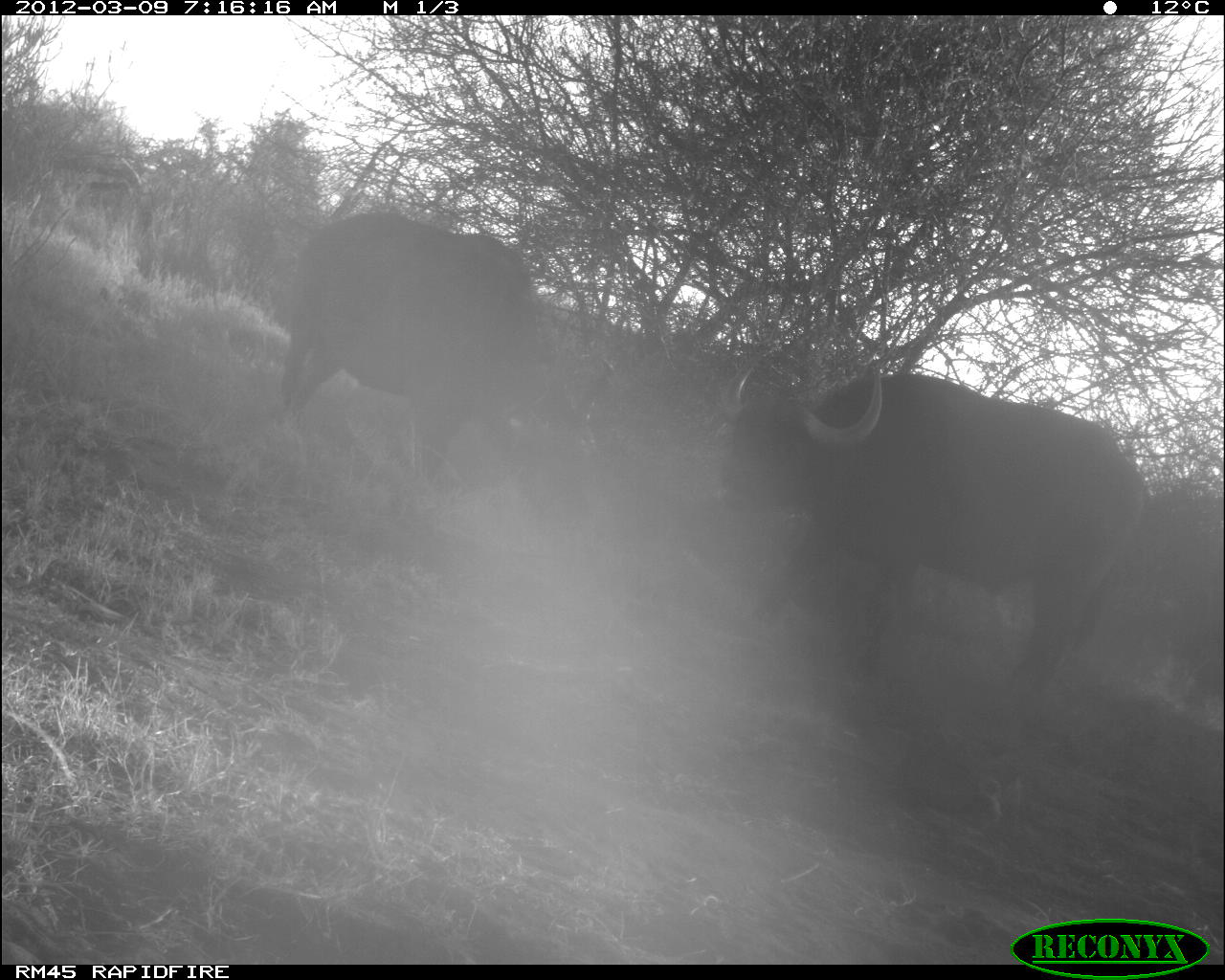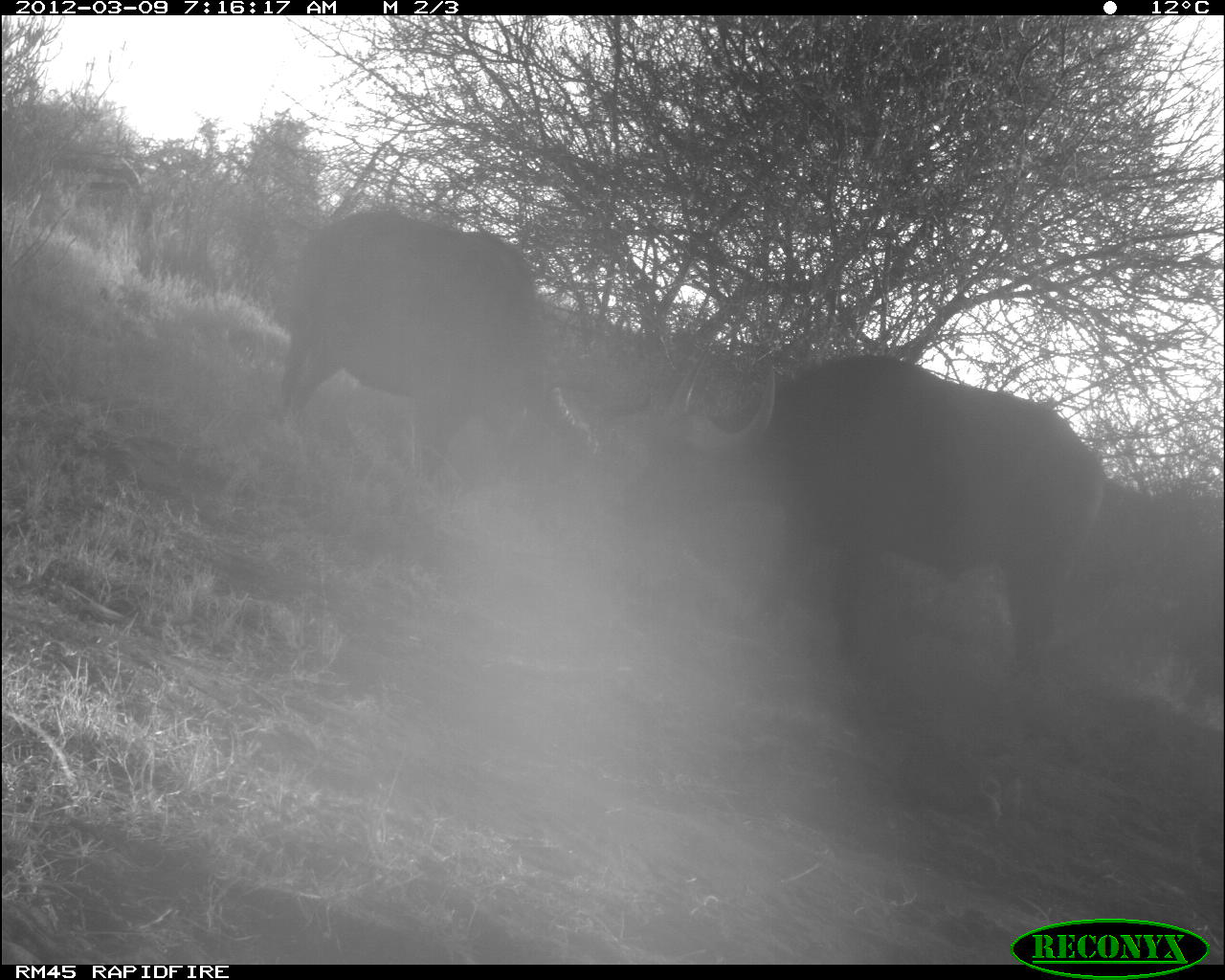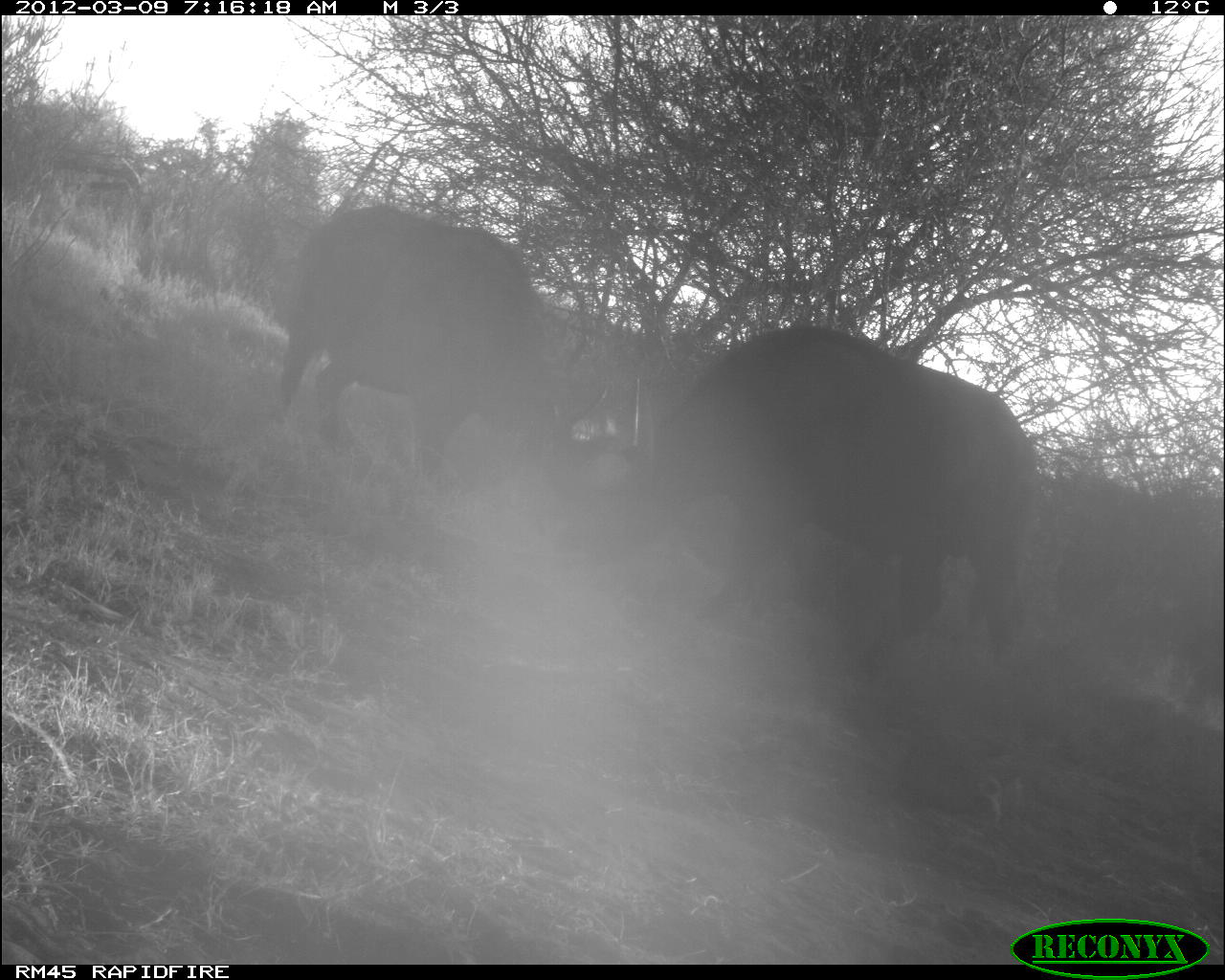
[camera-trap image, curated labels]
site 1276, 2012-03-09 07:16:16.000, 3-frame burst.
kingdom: Animalia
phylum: Chordata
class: Mammalia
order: Artiodactyla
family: Bovidae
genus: Syncerus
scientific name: Syncerus caffer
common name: african buffalo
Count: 2.